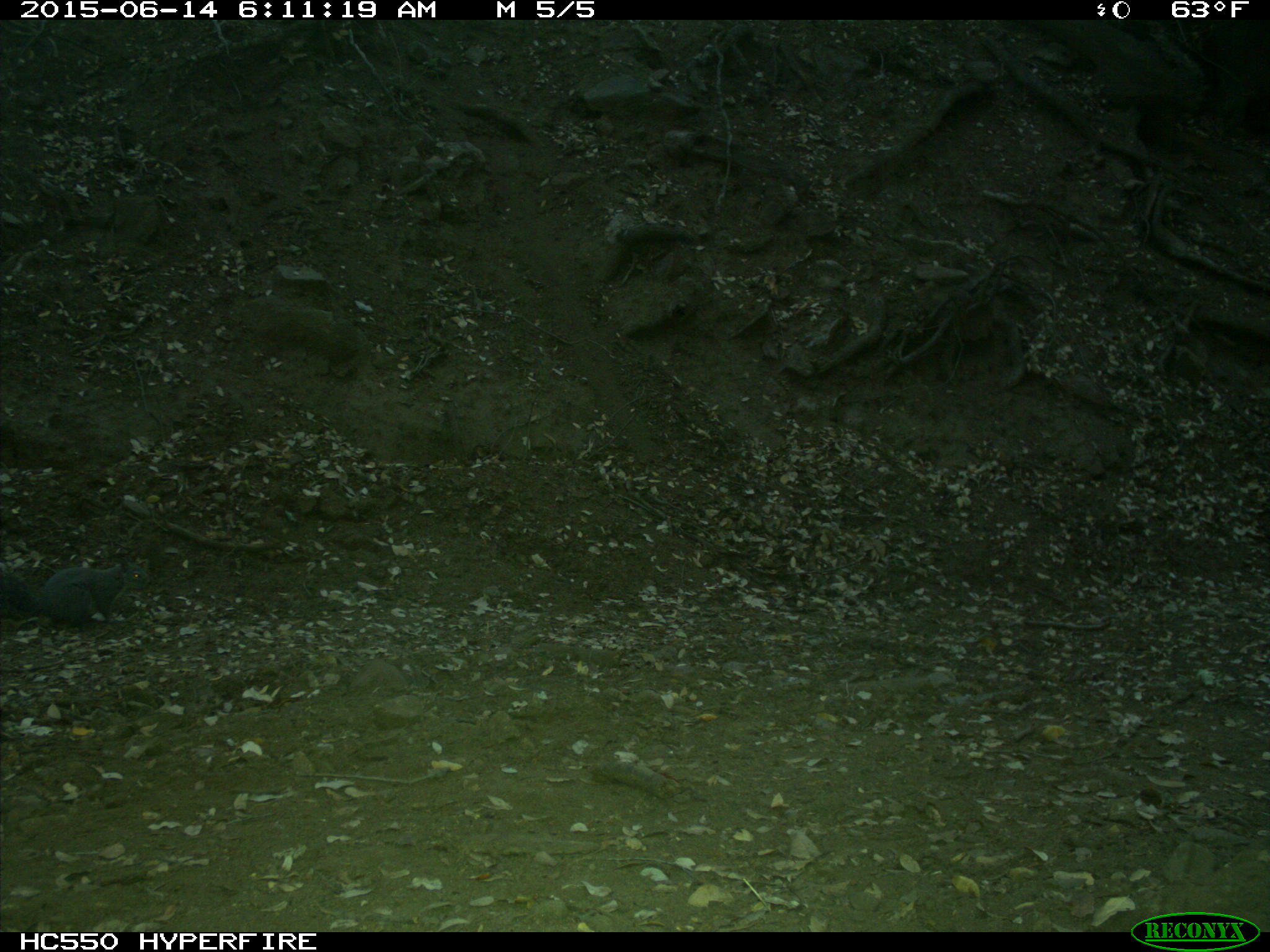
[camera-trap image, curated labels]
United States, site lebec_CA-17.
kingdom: Animalia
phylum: Chordata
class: Mammalia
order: Rodentia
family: Sciuridae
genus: Sciurus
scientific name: Sciurus carolinensis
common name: eastern gray squirrel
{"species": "Sciurus carolinensis (eastern gray squirrel)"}